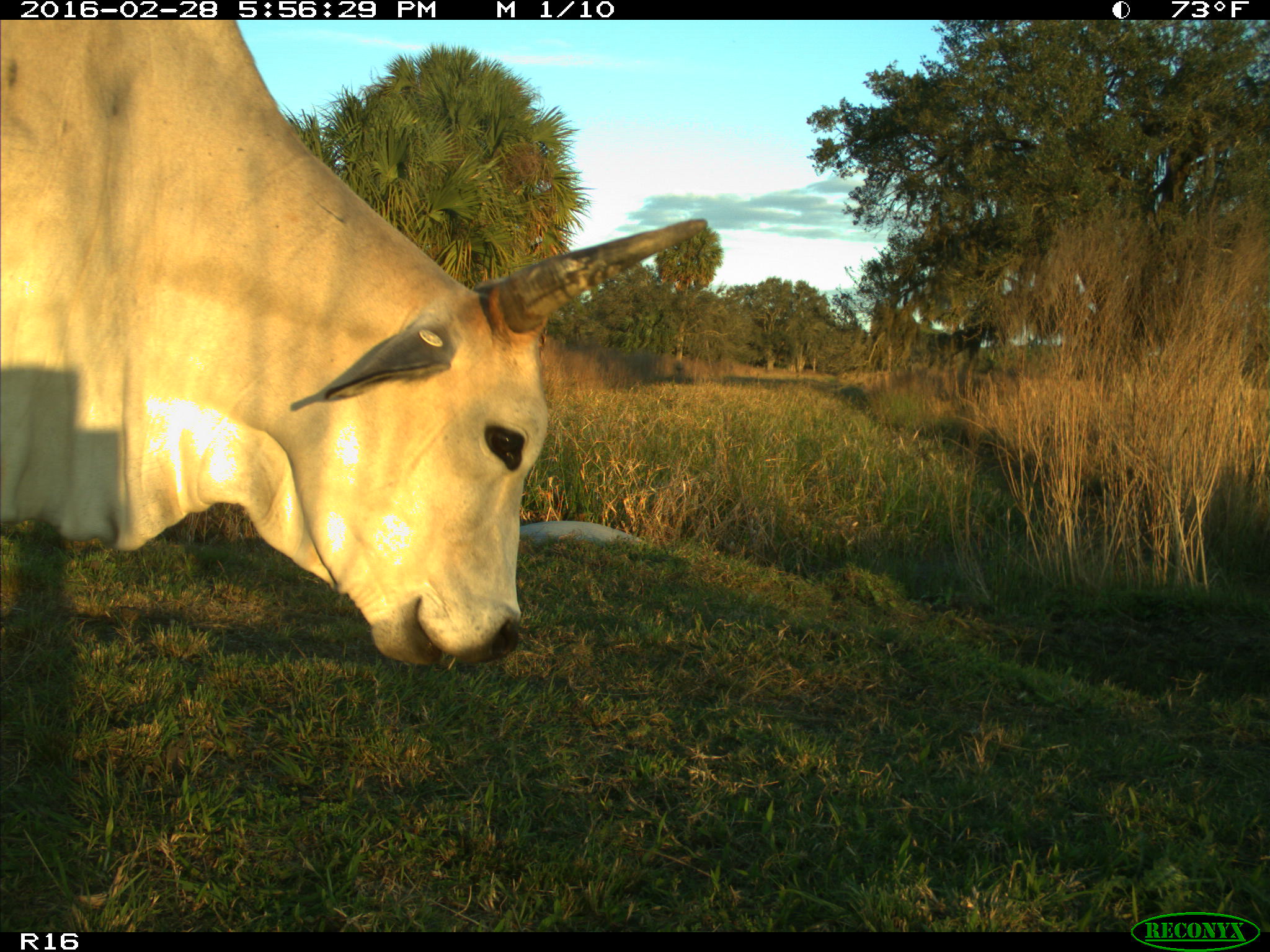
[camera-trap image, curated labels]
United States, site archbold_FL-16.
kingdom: Animalia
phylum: Chordata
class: Mammalia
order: Artiodactyla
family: Bovidae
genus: Bos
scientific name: Bos taurus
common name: domestic cow